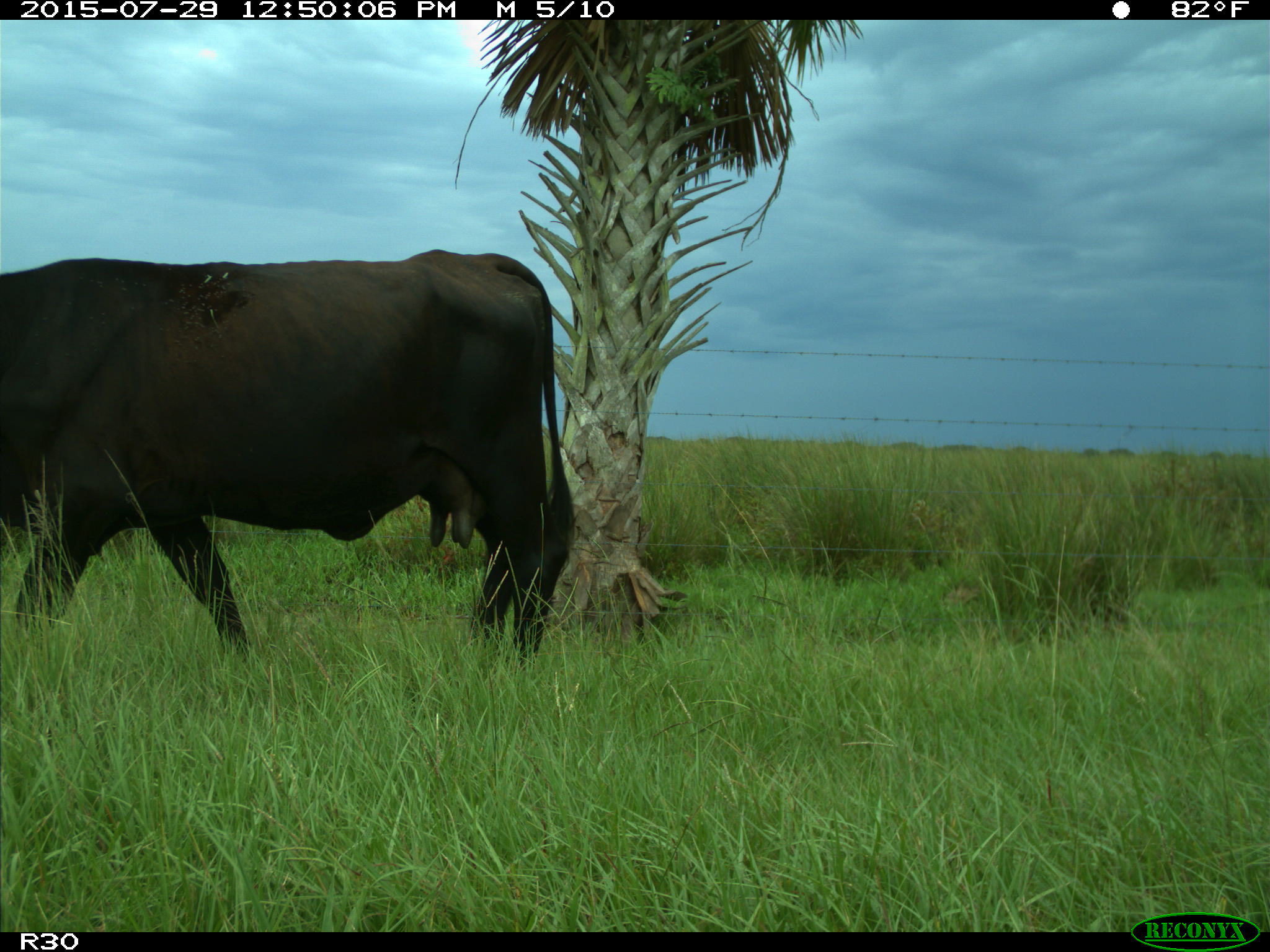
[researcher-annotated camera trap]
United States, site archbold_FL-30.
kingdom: Animalia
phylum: Chordata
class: Mammalia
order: Artiodactyla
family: Bovidae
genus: Bos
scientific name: Bos taurus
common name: domestic cow